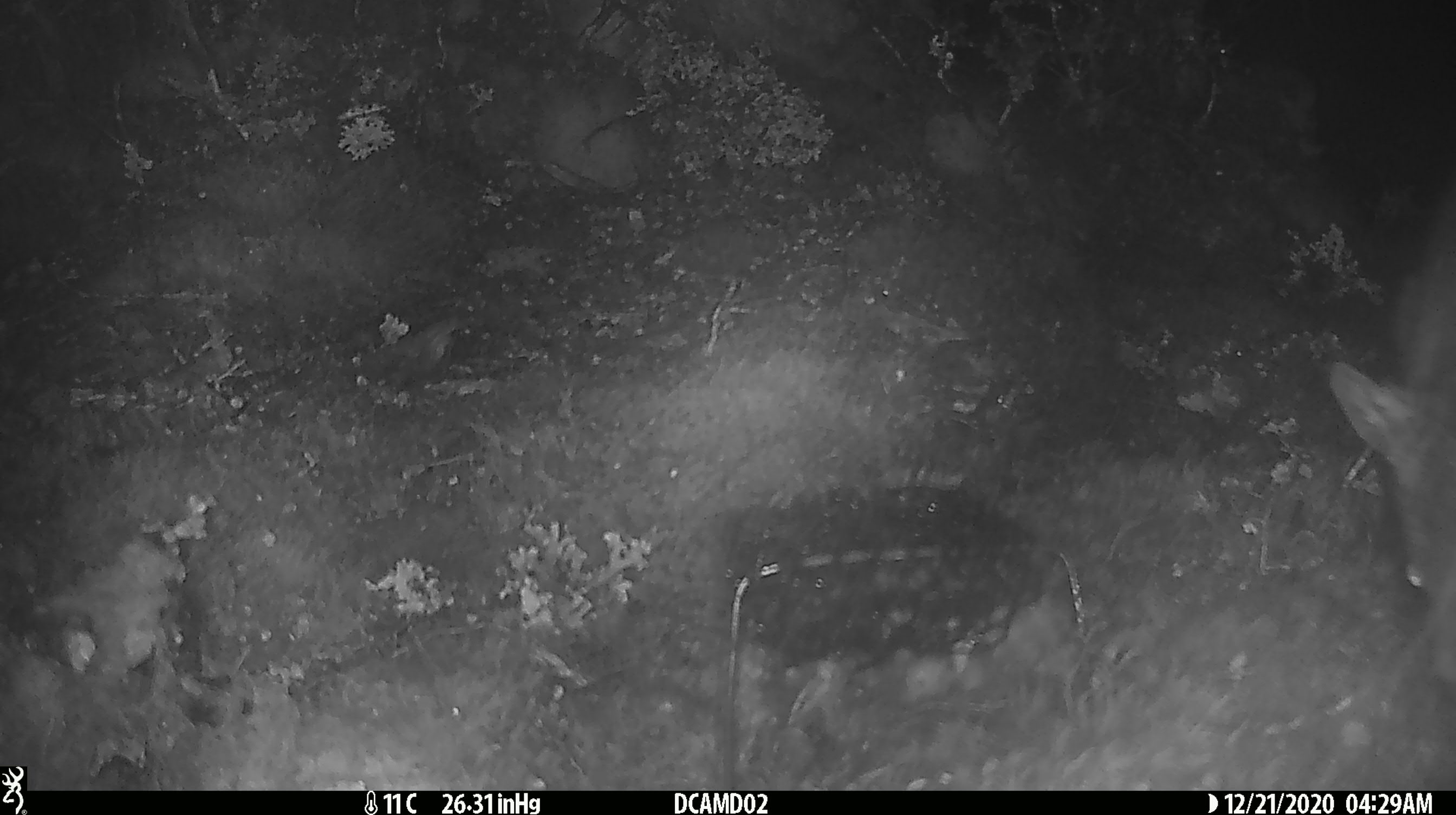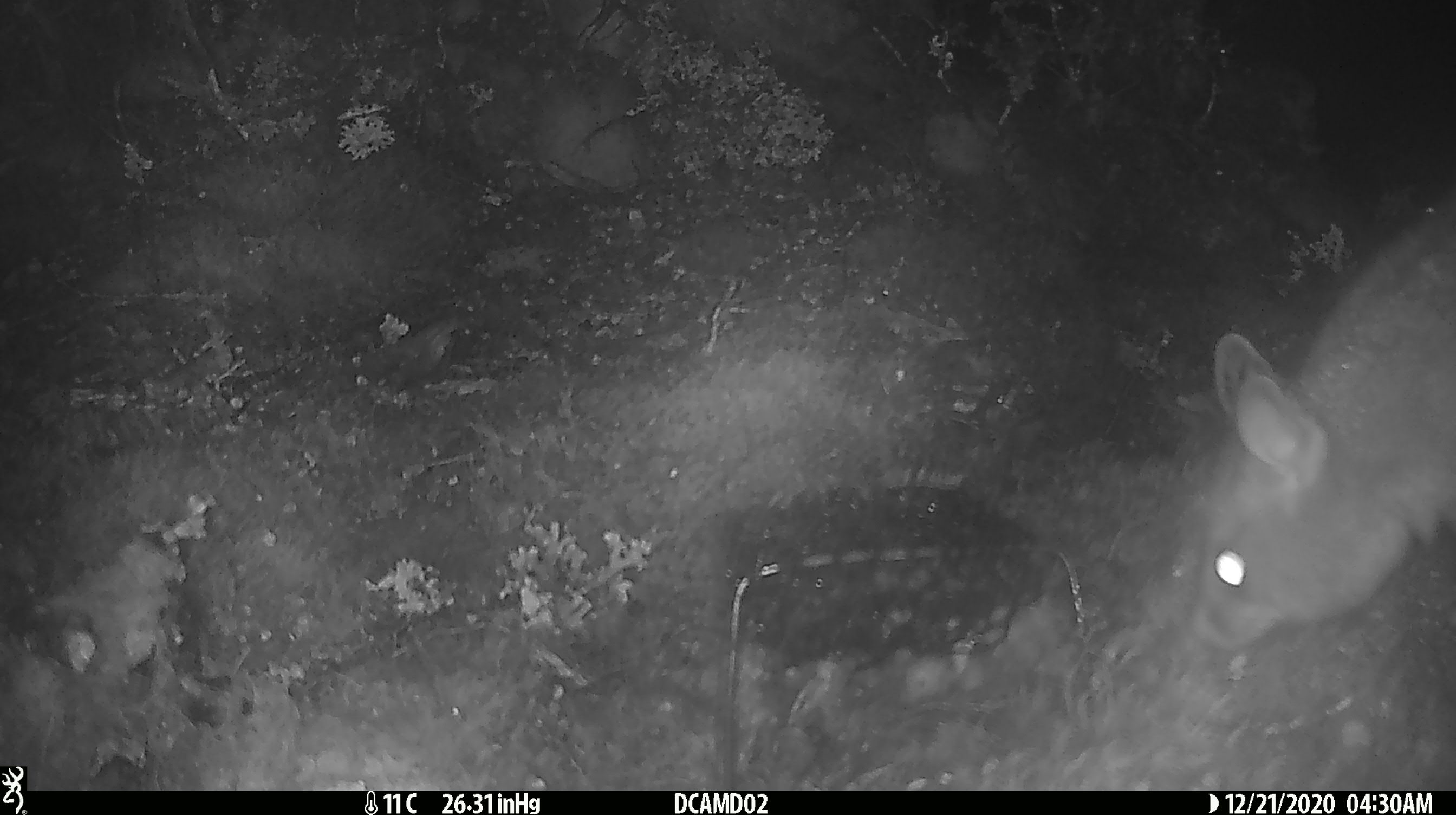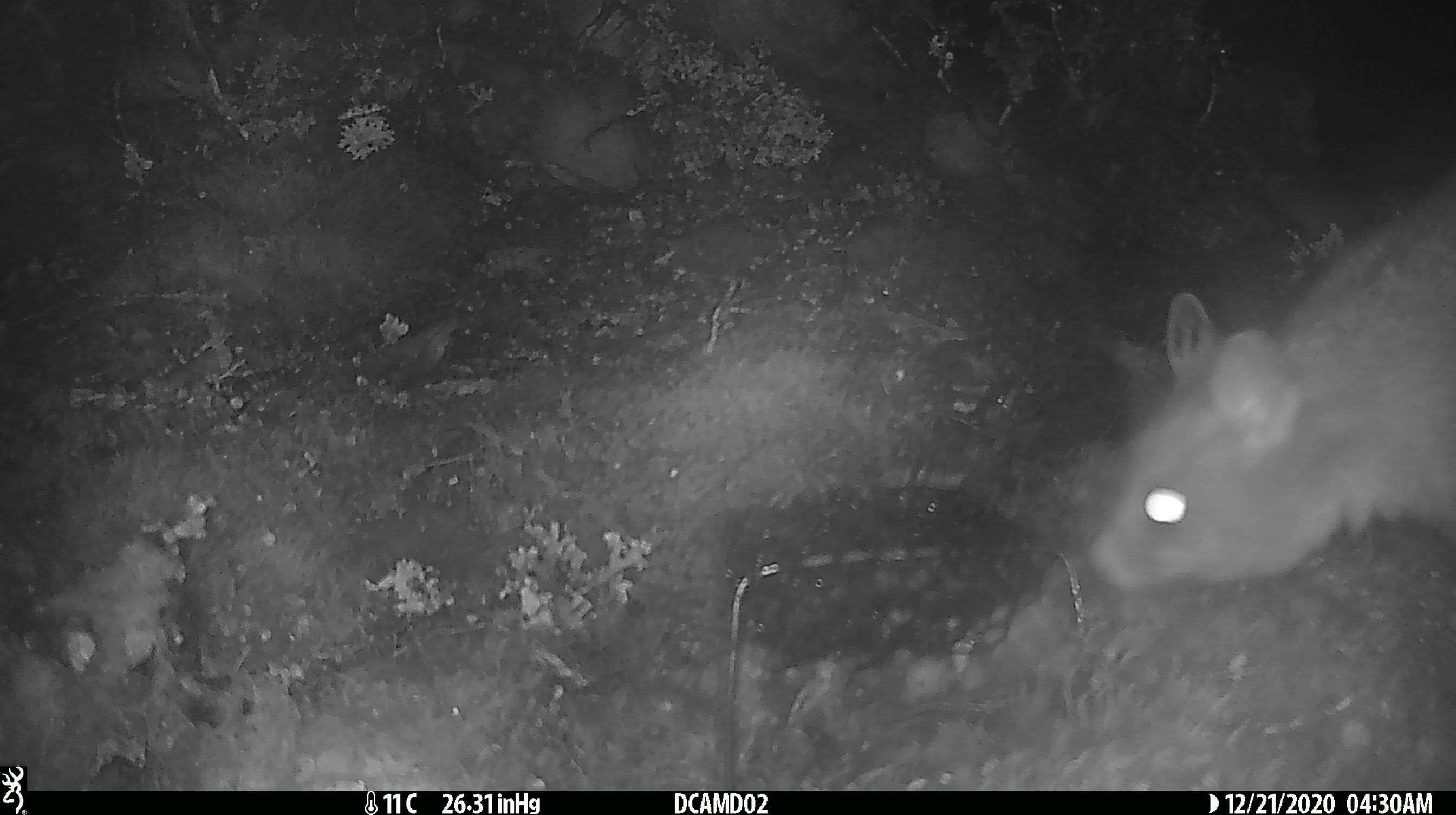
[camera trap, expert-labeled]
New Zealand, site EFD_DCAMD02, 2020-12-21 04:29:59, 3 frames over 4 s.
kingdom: Animalia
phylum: Chordata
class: Mammalia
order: Diprotodontia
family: Phalangeridae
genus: Trichosurus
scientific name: Trichosurus vulpecula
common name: common brushtail possum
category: possum